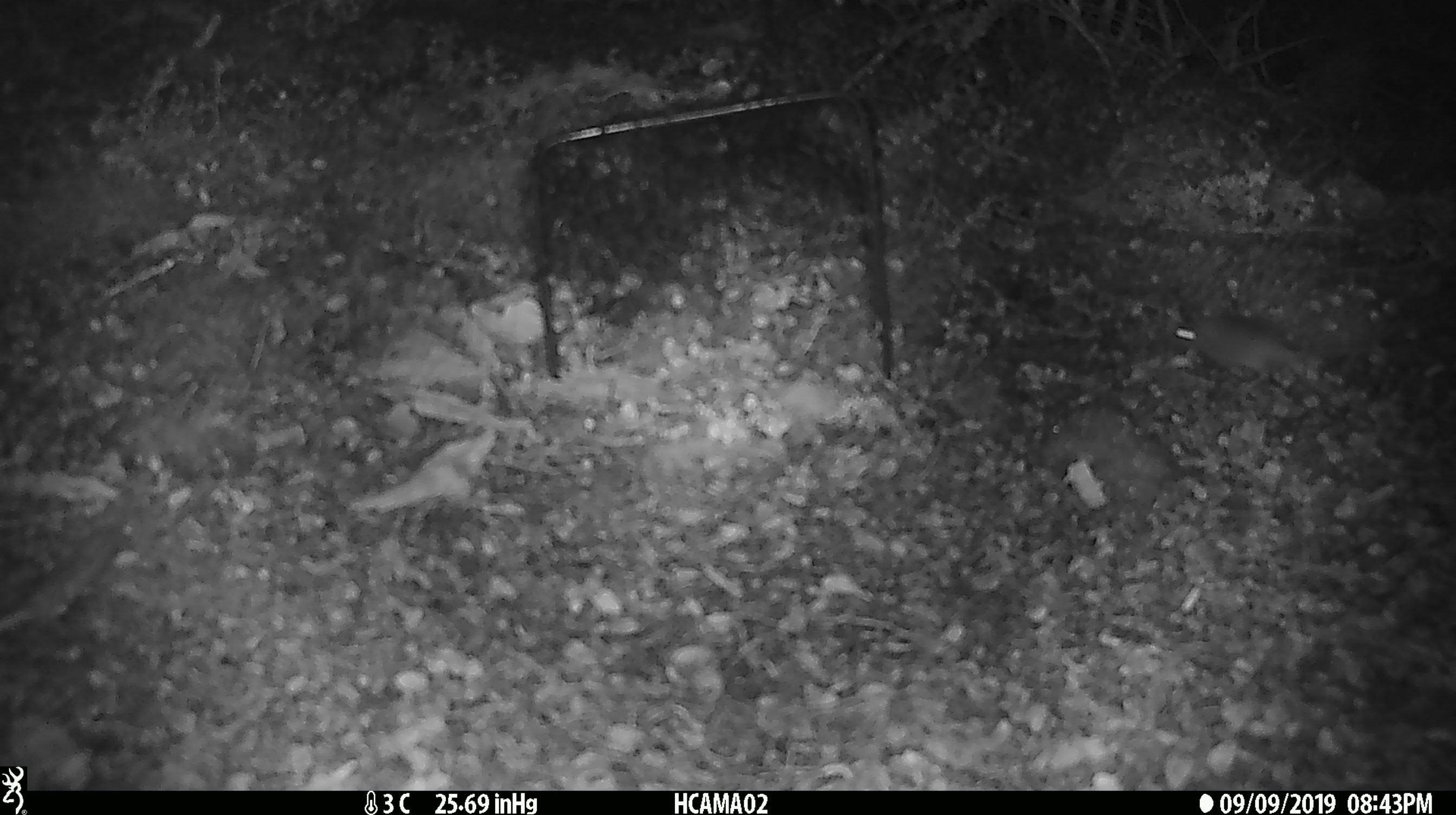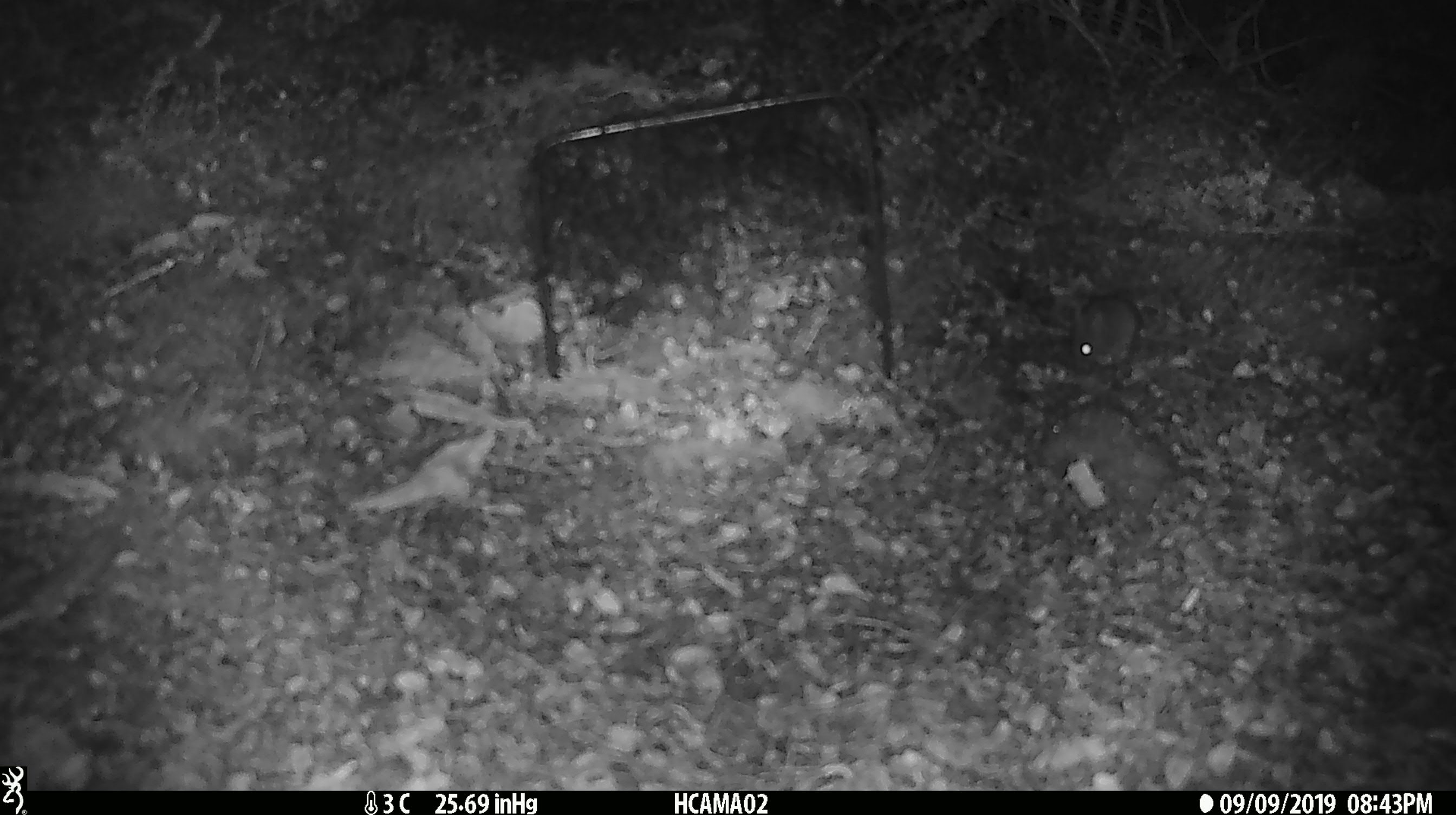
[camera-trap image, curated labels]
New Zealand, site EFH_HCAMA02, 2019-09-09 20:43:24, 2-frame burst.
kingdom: Animalia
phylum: Chordata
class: Mammalia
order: Rodentia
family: Muridae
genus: Mus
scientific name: Mus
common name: mouse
Mouse (Mus).